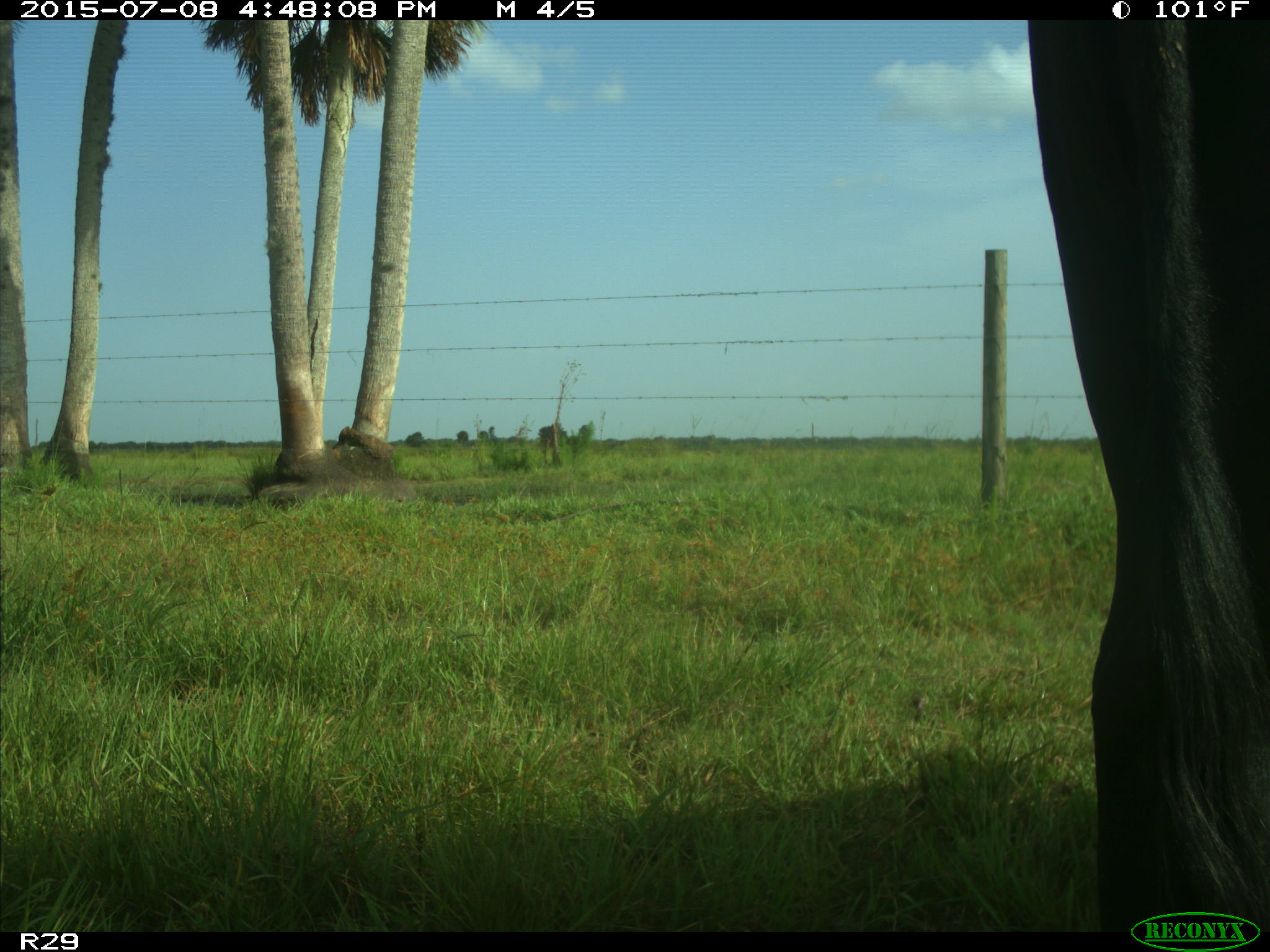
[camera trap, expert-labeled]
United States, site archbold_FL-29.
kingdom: Animalia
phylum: Chordata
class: Mammalia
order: Artiodactyla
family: Bovidae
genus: Bos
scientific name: Bos taurus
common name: domestic cow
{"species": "Bos taurus (domestic cow)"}